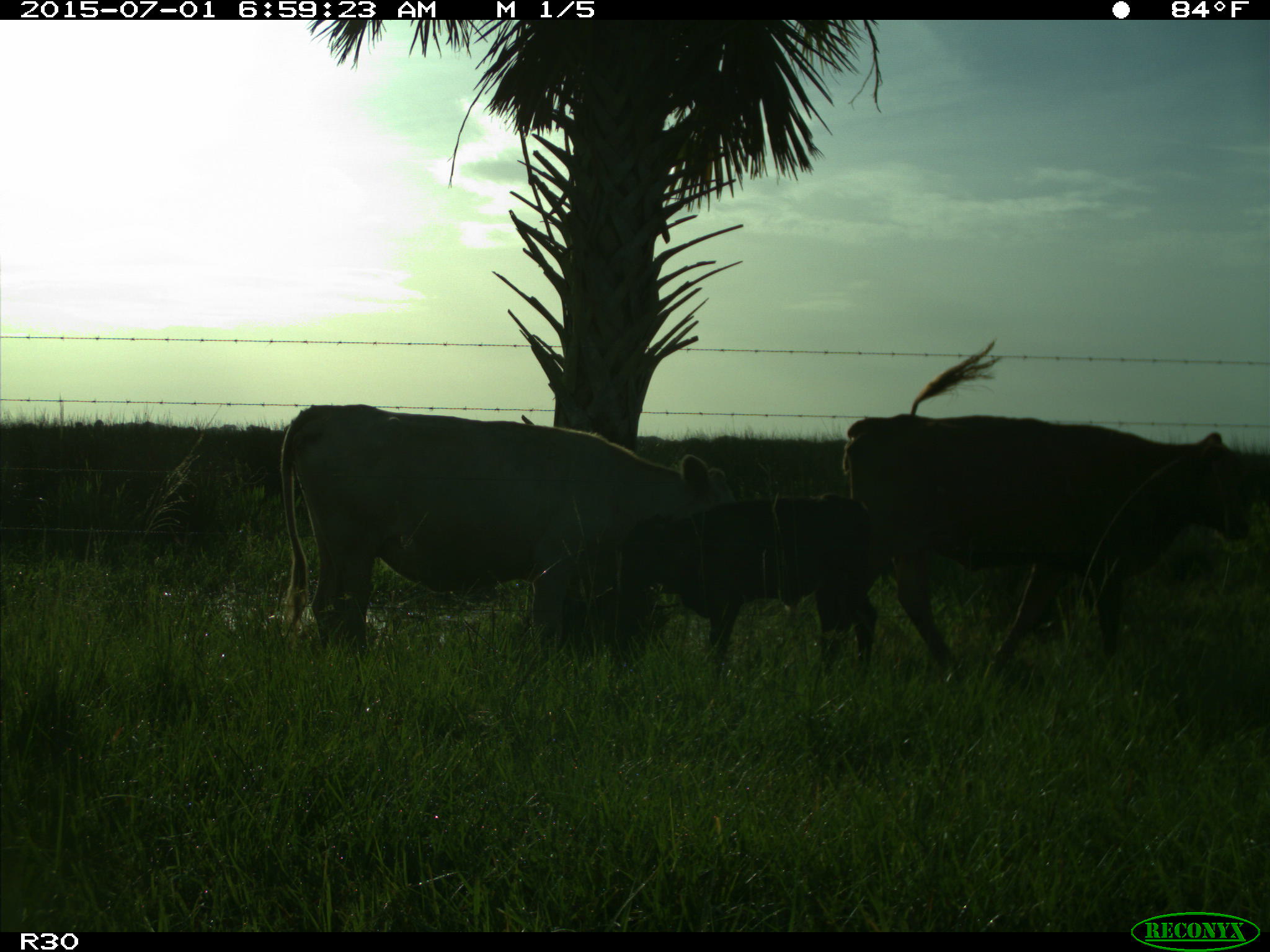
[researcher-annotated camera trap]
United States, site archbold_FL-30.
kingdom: Animalia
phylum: Chordata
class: Mammalia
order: Artiodactyla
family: Bovidae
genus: Bos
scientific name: Bos taurus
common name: domestic cow